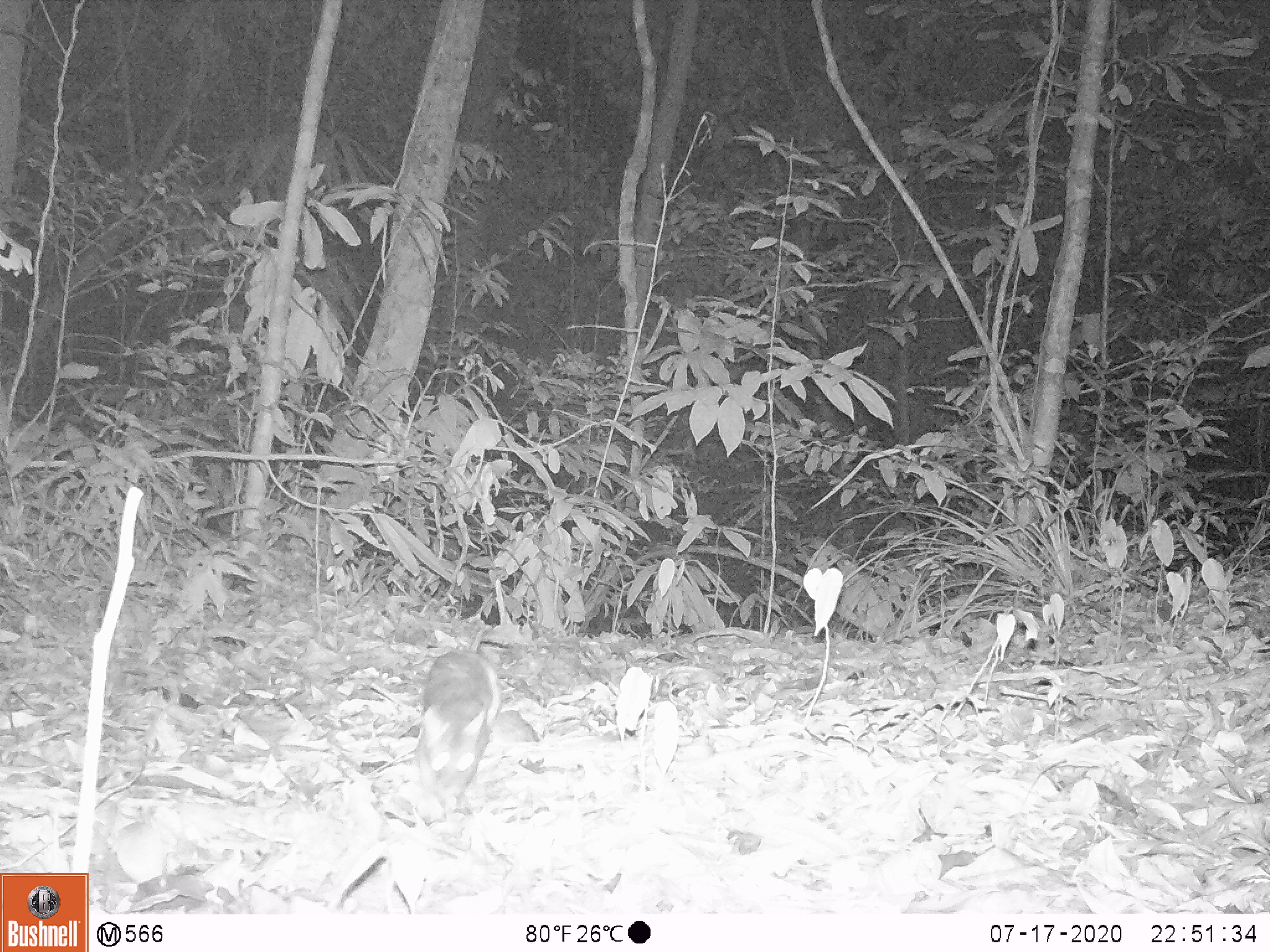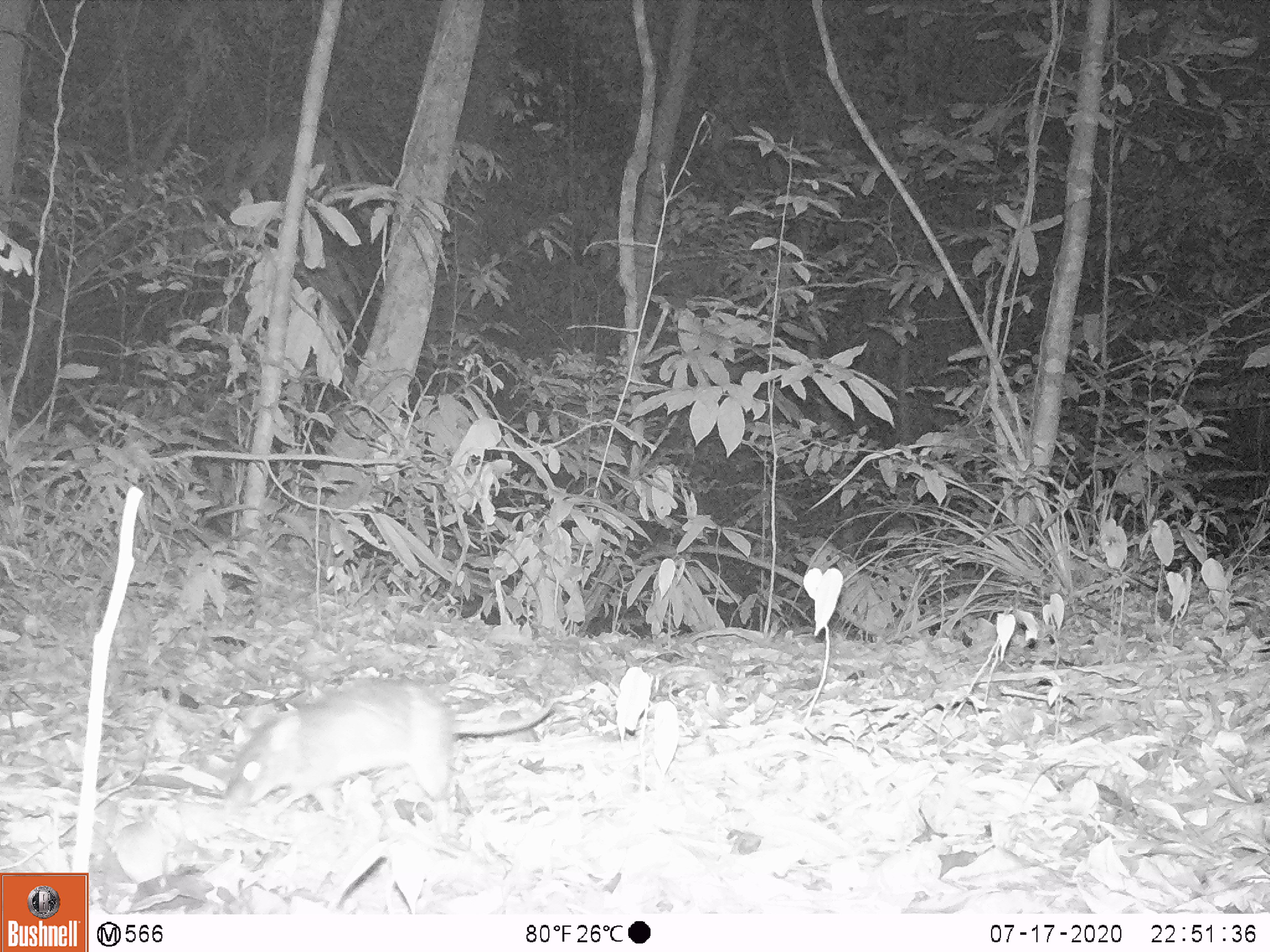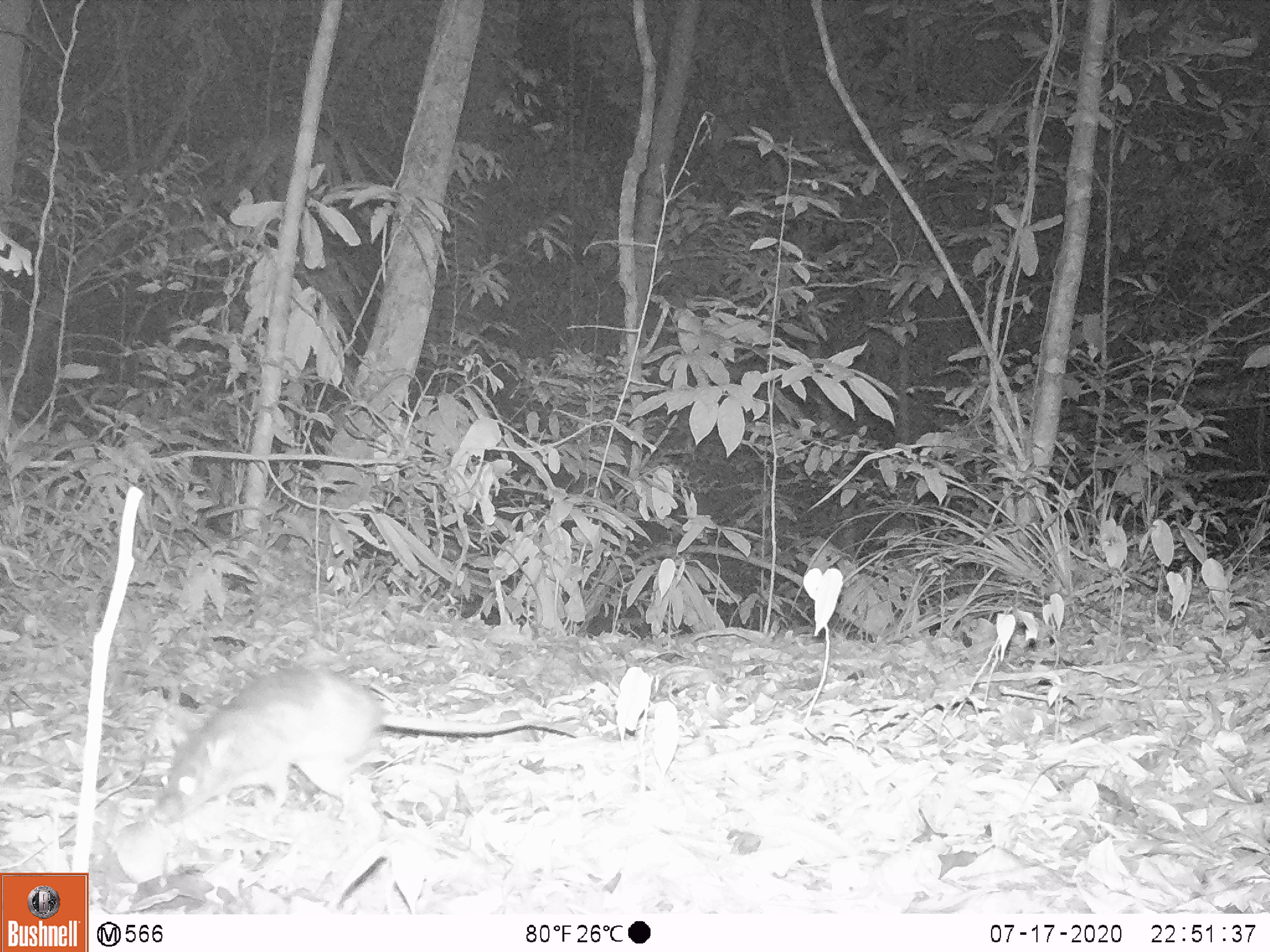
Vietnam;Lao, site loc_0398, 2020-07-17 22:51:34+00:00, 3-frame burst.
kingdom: Animalia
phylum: Chordata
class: Mammalia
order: Rodentia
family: Muridae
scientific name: Muridae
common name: old-world mice and rats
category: unidentified murid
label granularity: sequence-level